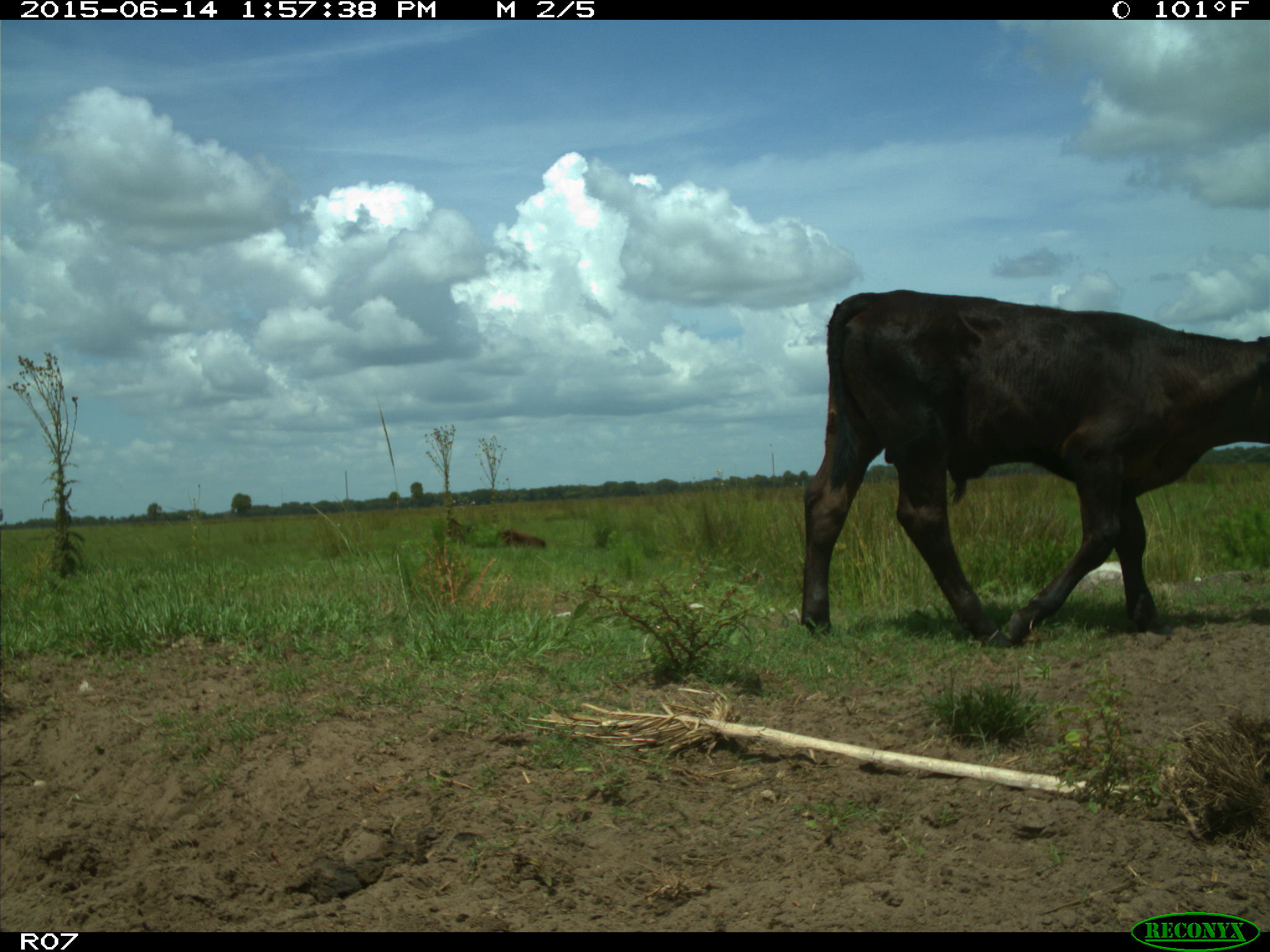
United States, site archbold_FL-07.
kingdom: Animalia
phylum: Chordata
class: Mammalia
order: Artiodactyla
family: Bovidae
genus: Bos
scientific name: Bos taurus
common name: domestic cow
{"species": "Bos taurus (domestic cow)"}